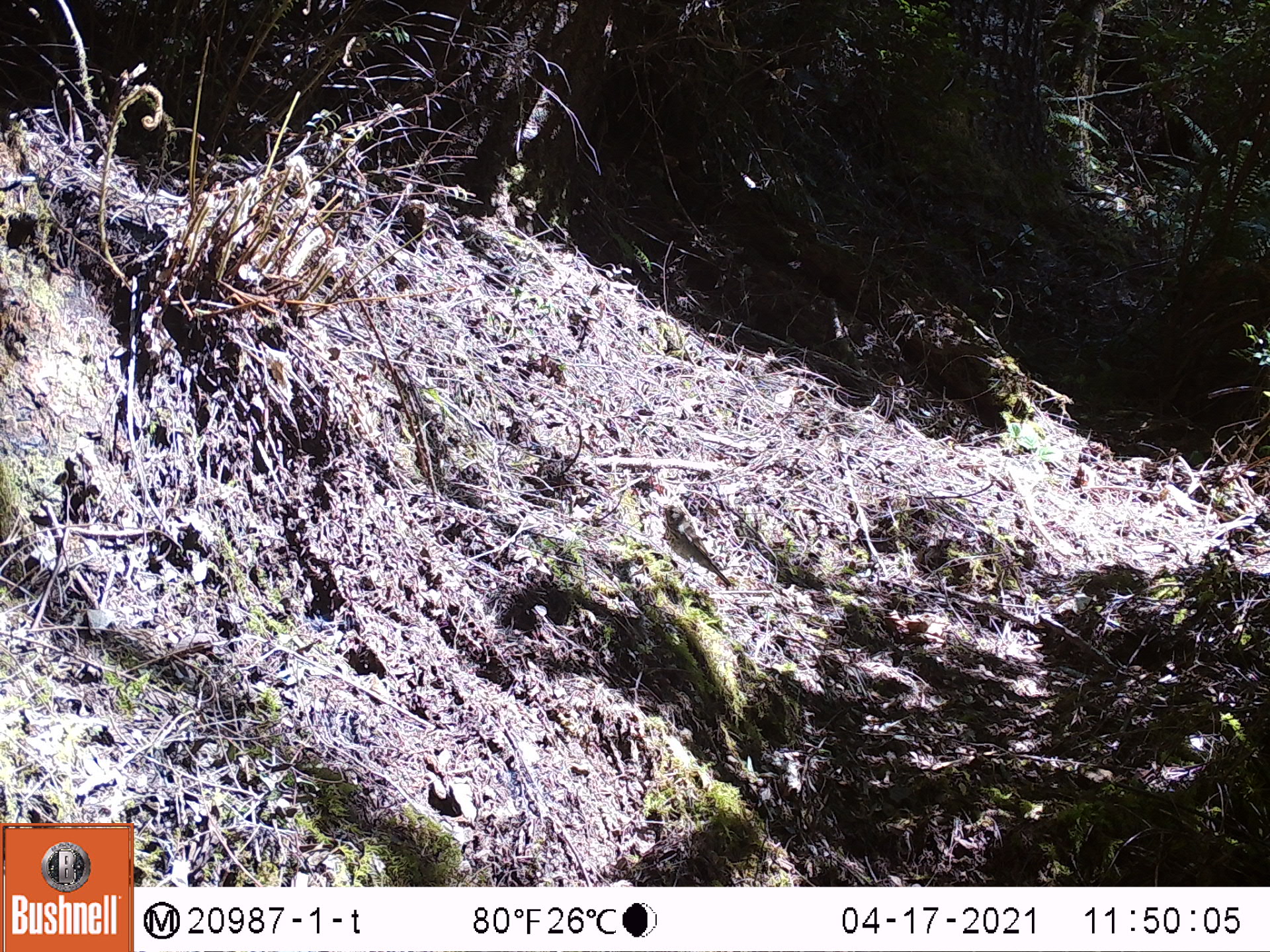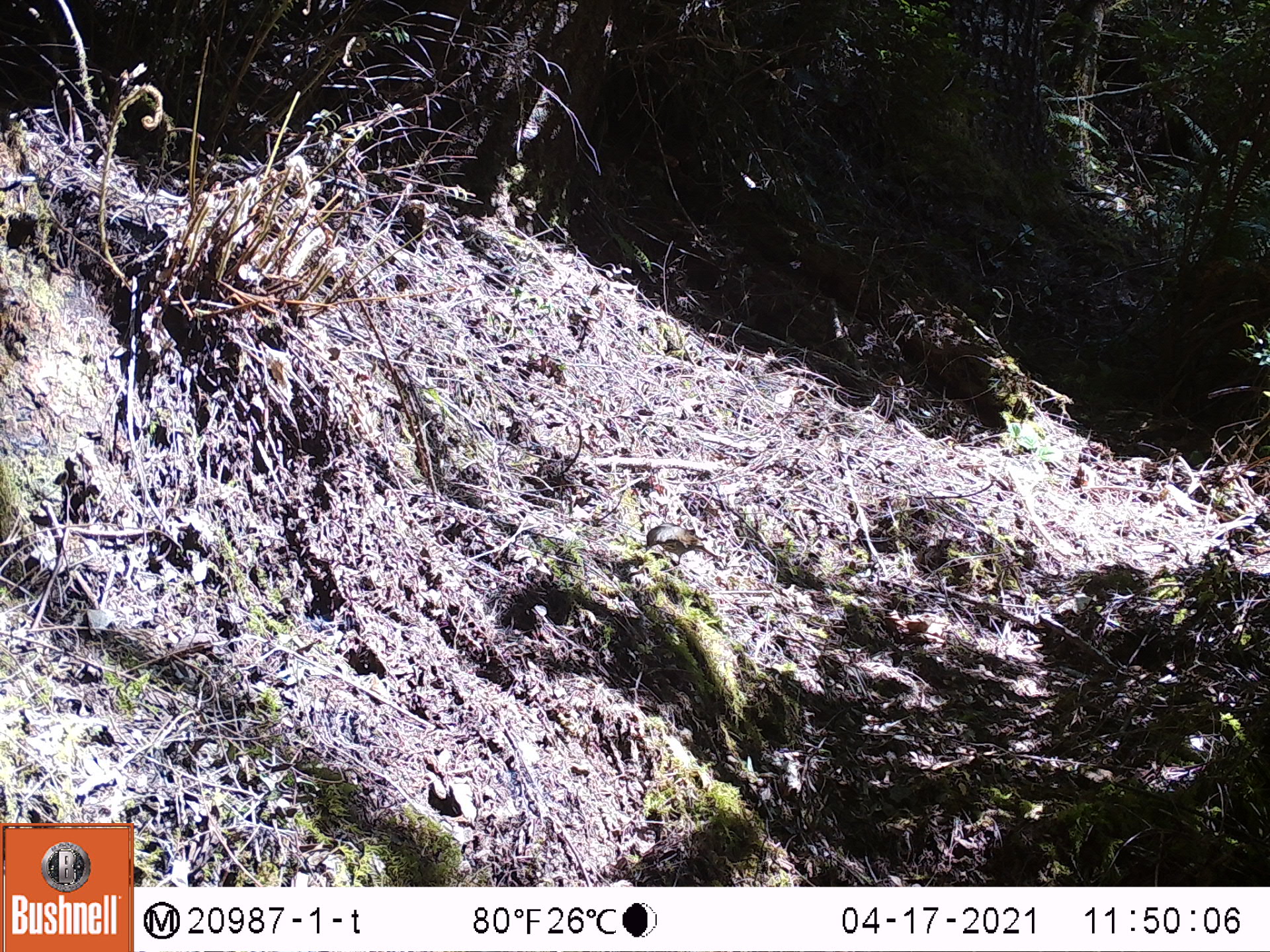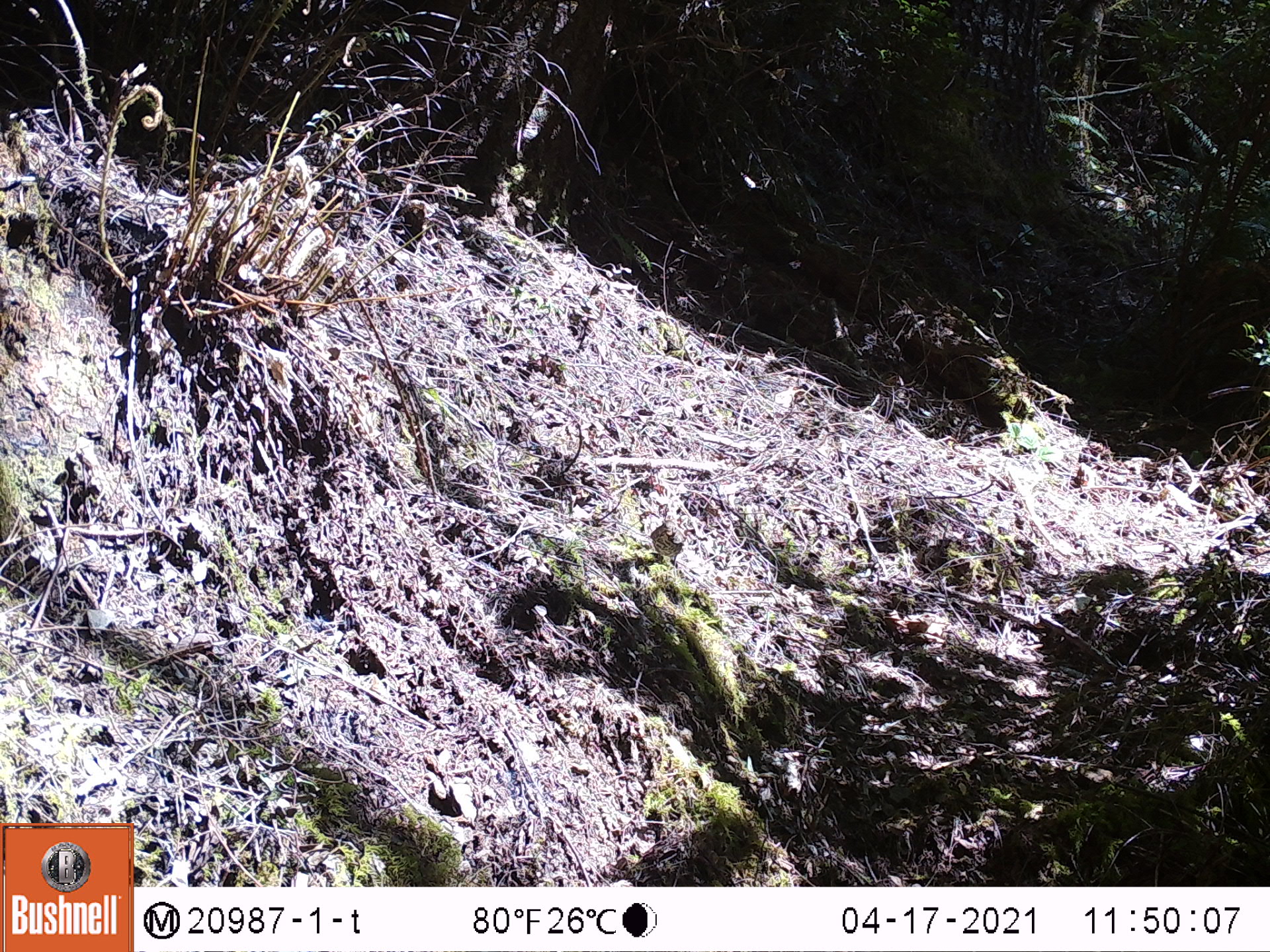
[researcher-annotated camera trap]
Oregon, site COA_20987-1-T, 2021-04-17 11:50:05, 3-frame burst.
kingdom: Animalia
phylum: Chordata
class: Aves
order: Passeriformes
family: Turdidae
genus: Catharus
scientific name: Catharus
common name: brown thrushes and nightingale-thrushes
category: catharus species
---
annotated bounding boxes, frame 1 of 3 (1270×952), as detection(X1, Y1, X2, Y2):
catharus species: detection(656, 499, 733, 593)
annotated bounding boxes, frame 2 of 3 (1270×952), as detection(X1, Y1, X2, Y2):
catharus species: detection(639, 520, 725, 568)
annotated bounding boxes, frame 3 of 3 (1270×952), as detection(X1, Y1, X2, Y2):
catharus species: detection(648, 517, 689, 569)